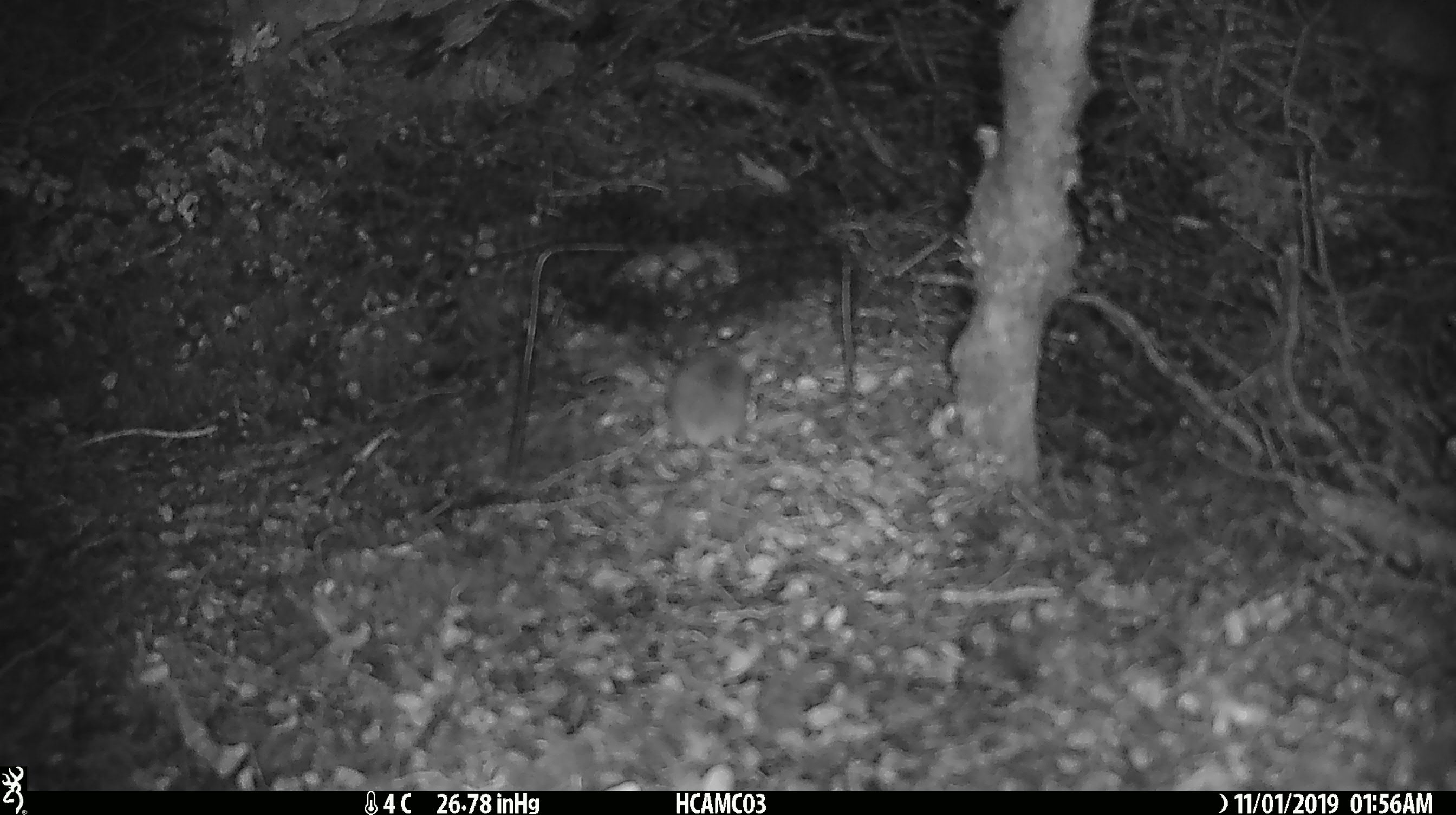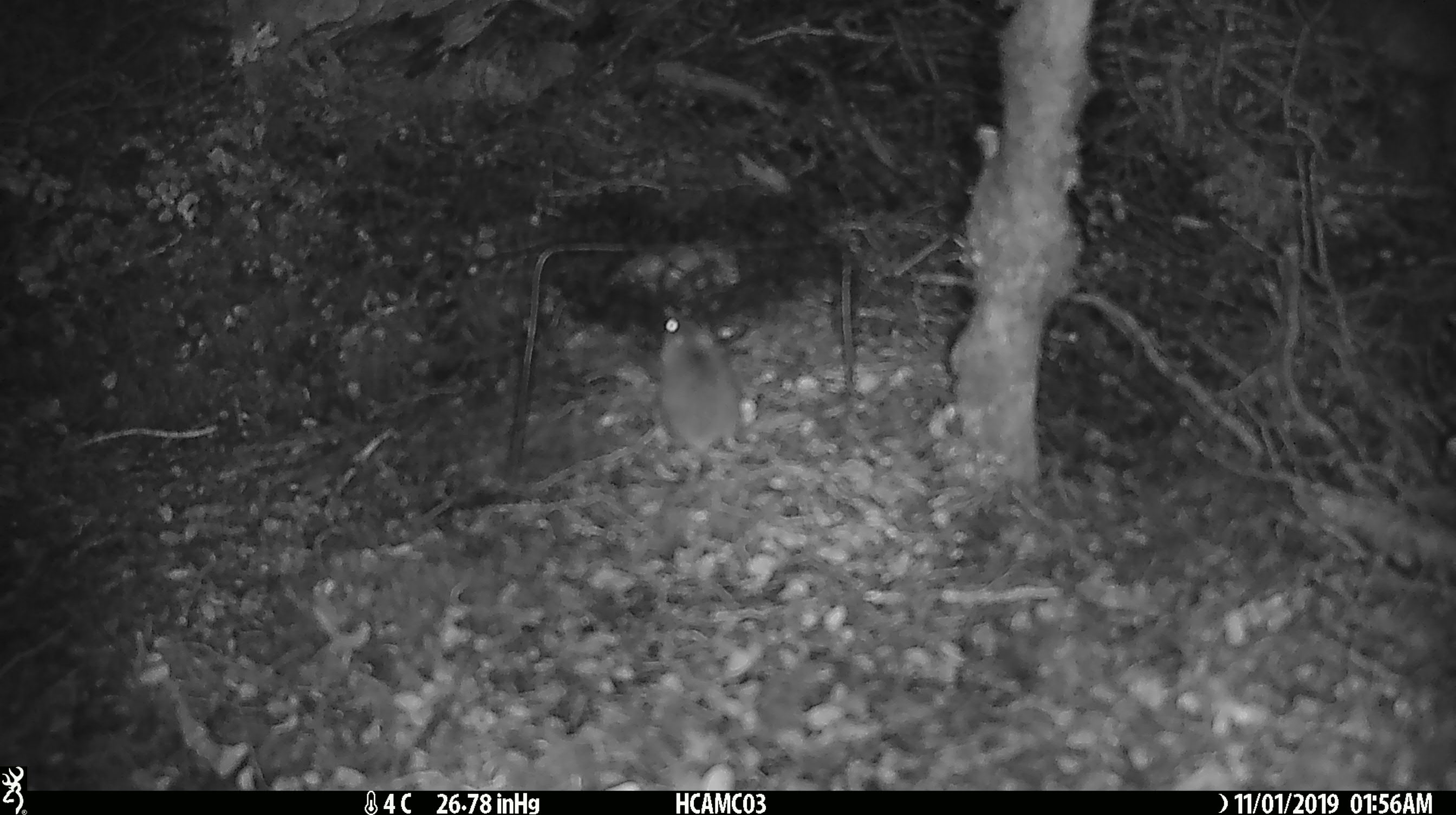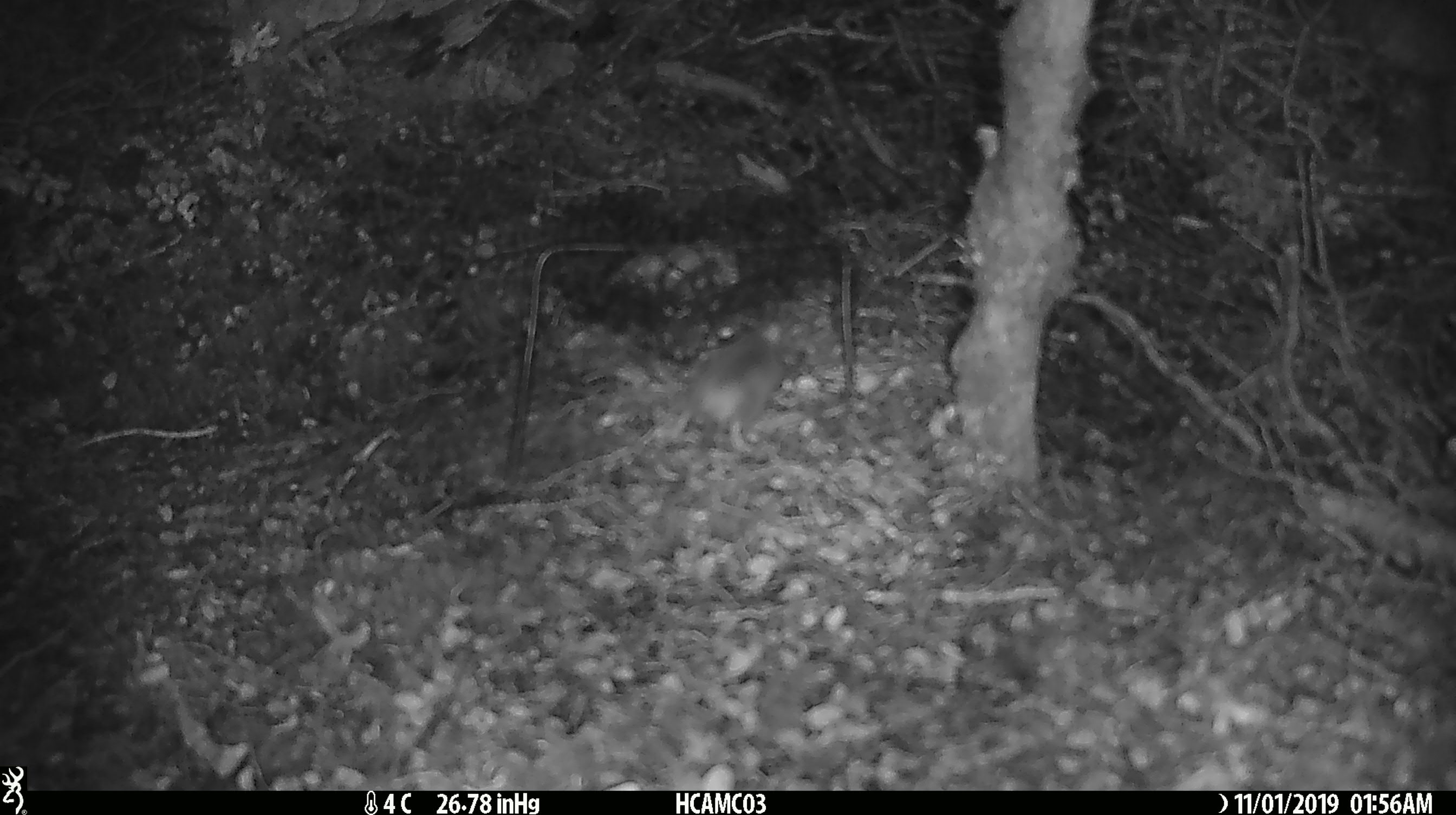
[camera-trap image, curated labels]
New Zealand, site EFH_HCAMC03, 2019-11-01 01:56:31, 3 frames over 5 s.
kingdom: Animalia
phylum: Chordata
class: Mammalia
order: Rodentia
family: Muridae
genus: Mus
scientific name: Mus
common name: mouse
Mouse (Mus).